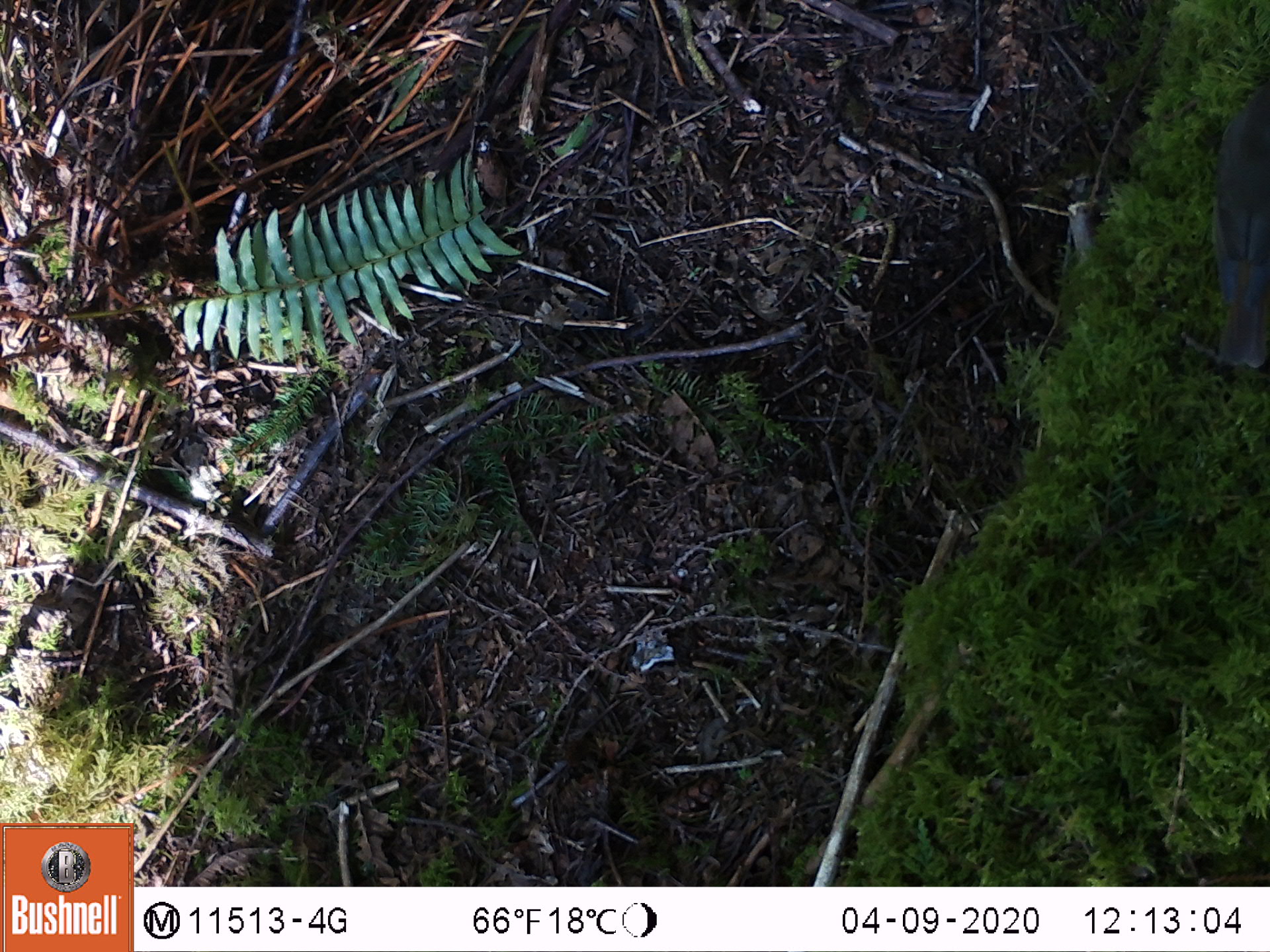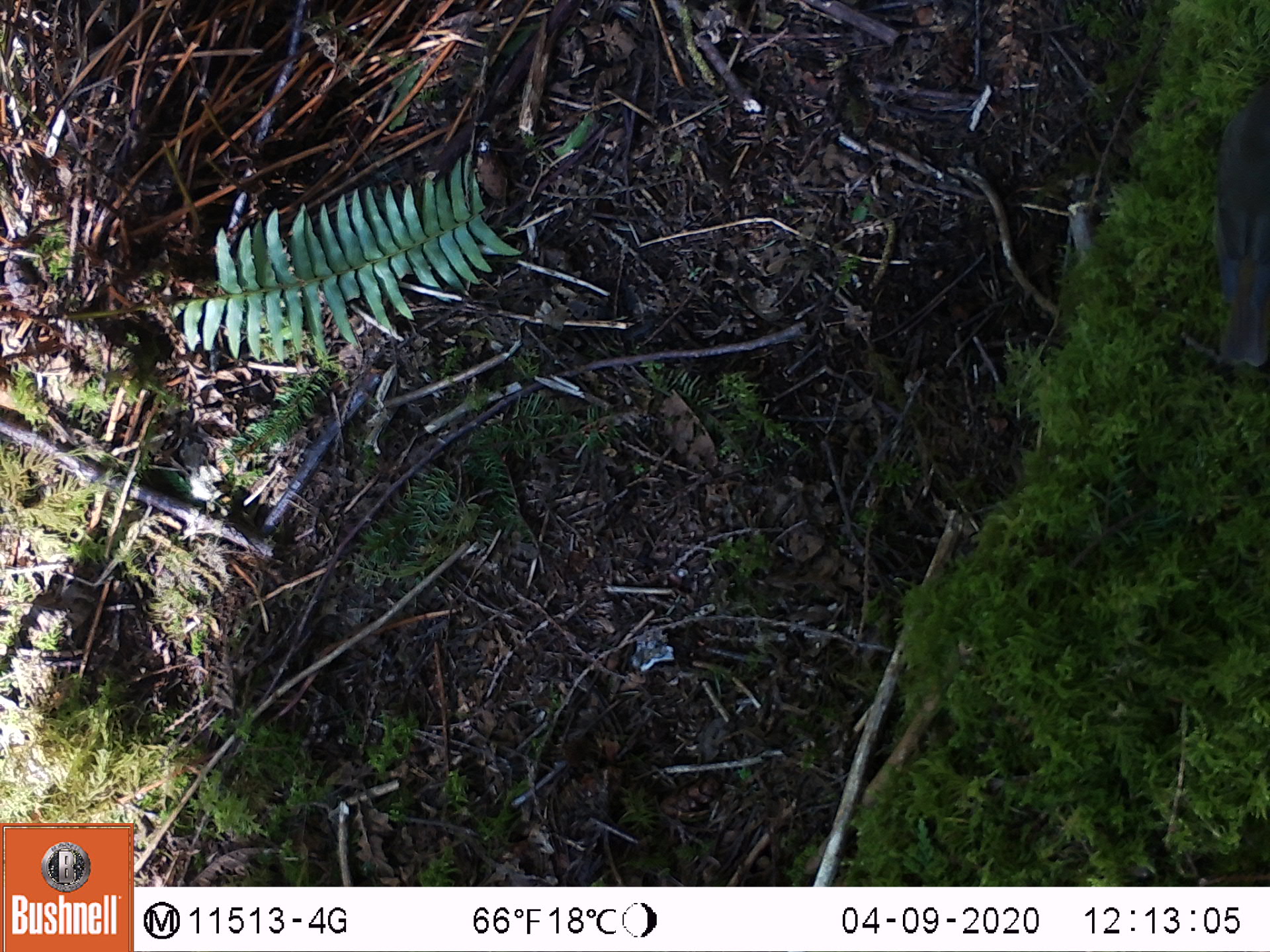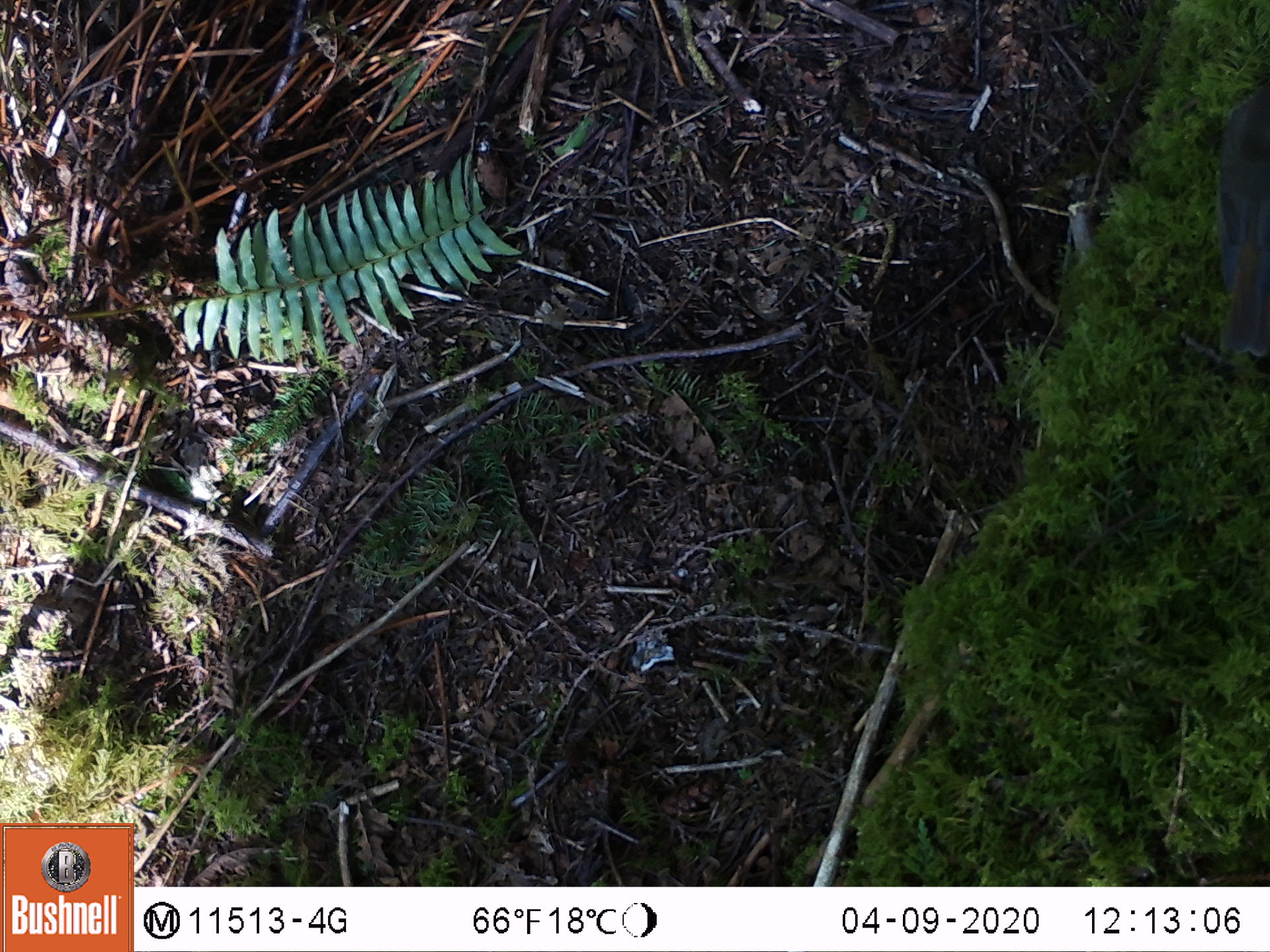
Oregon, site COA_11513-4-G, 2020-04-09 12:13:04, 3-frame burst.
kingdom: Animalia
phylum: Chordata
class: Aves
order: Passeriformes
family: Turdidae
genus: Catharus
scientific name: Catharus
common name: brown thrushes and nightingale-thrushes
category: catharus species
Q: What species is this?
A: Catharus species (brown thrushes and nightingale-thrushes) (Catharus).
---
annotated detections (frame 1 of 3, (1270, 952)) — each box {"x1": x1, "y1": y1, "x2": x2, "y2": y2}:
catharus species: {"x1": 1206, "y1": 84, "x2": 1265, "y2": 369}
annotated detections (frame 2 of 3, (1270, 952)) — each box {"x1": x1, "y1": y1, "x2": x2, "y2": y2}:
catharus species: {"x1": 1208, "y1": 83, "x2": 1269, "y2": 366}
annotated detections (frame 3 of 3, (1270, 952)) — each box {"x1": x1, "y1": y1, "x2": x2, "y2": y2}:
catharus species: {"x1": 1205, "y1": 88, "x2": 1268, "y2": 360}